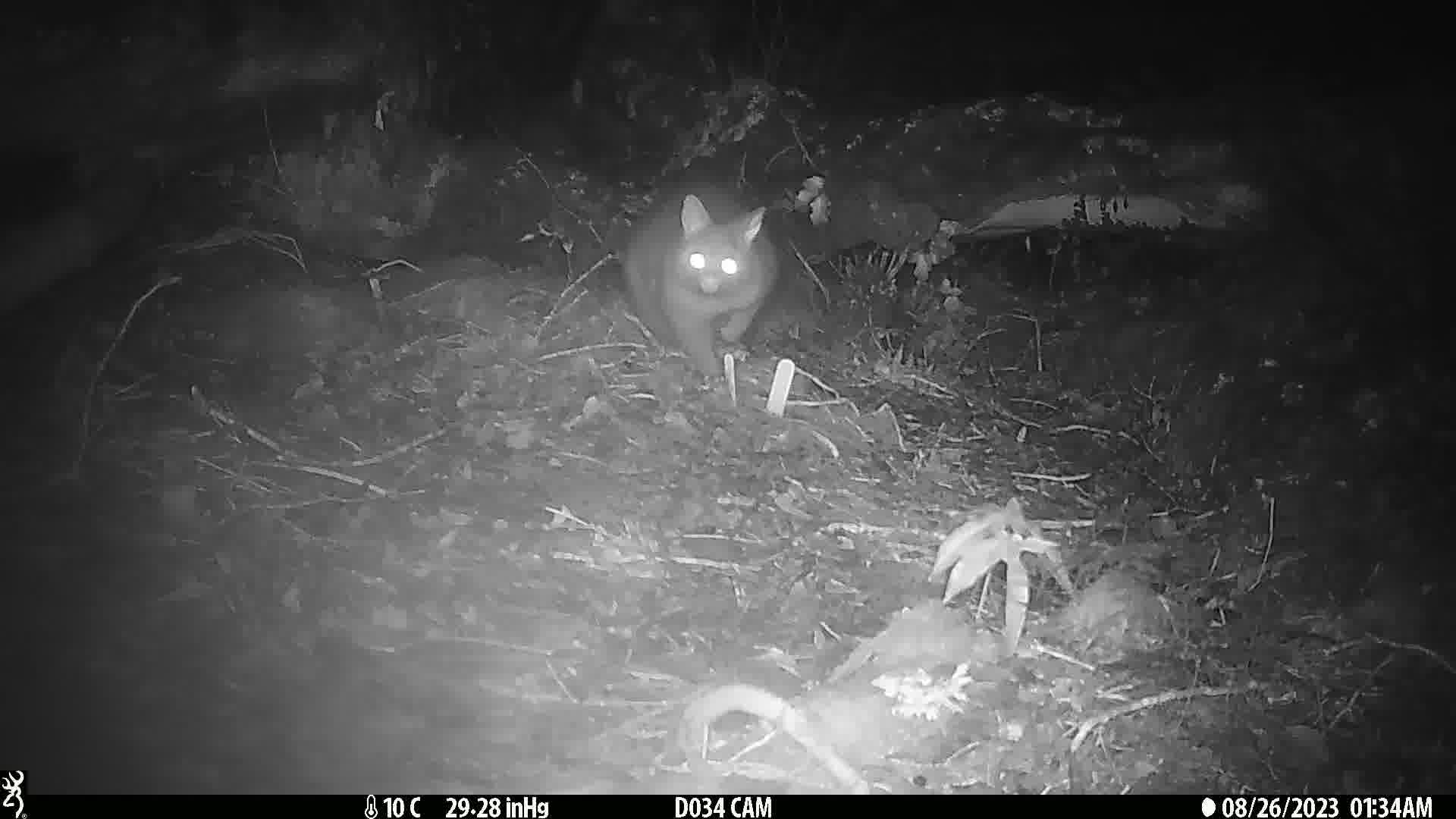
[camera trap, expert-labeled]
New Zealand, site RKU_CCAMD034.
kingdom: Animalia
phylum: Chordata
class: Mammalia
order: Diprotodontia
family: Phalangeridae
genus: Trichosurus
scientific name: Trichosurus vulpecula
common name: common brushtail possum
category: possum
Possum (common brushtail possum) (Trichosurus vulpecula).